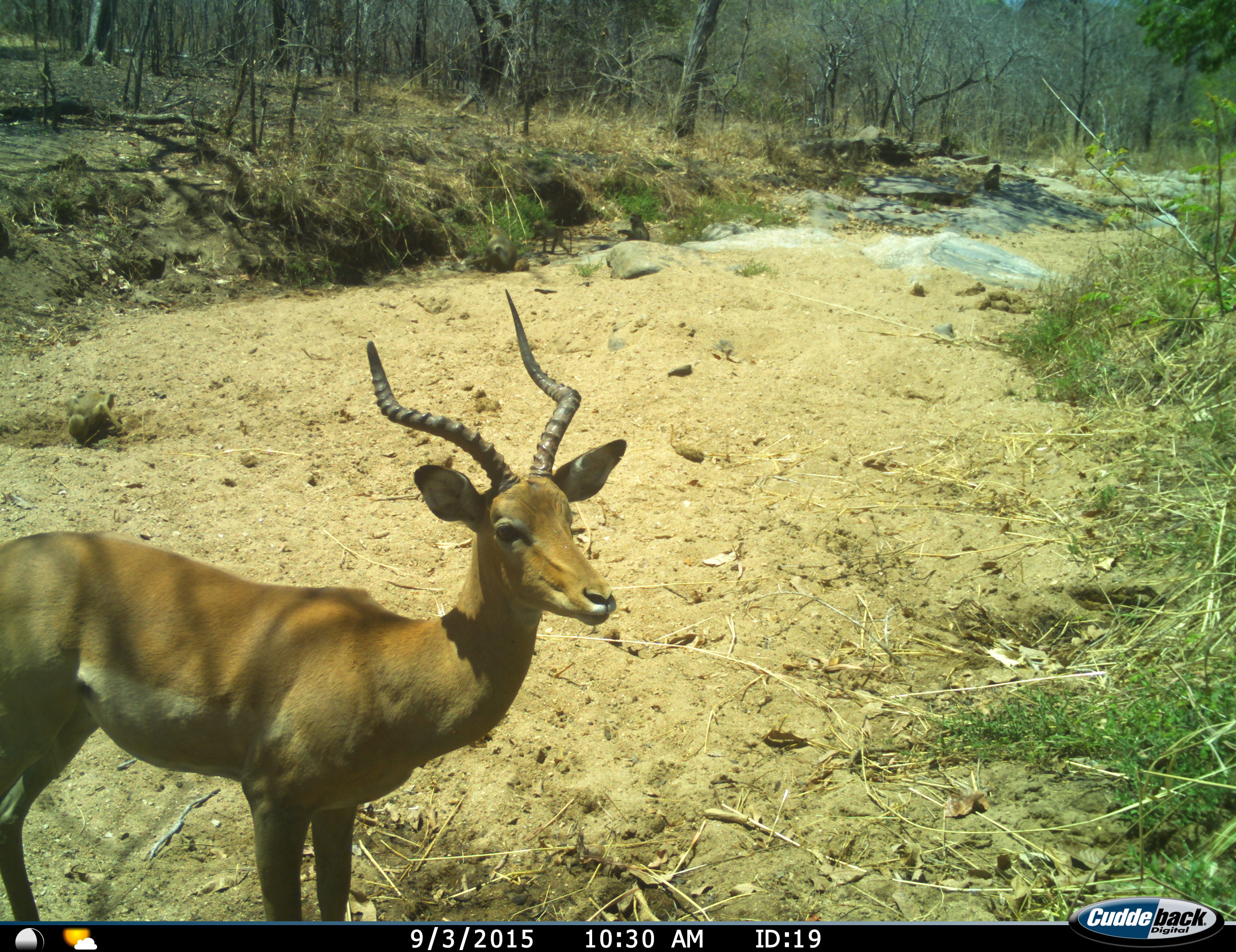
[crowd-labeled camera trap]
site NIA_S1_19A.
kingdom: Animalia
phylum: Chordata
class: Mammalia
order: Primates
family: Cercopithecidae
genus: Papio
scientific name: Papio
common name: baboon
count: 2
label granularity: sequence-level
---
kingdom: Animalia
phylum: Chordata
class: Mammalia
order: Artiodactyla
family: Bovidae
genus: Aepyceros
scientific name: Aepyceros melampus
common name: impala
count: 1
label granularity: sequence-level